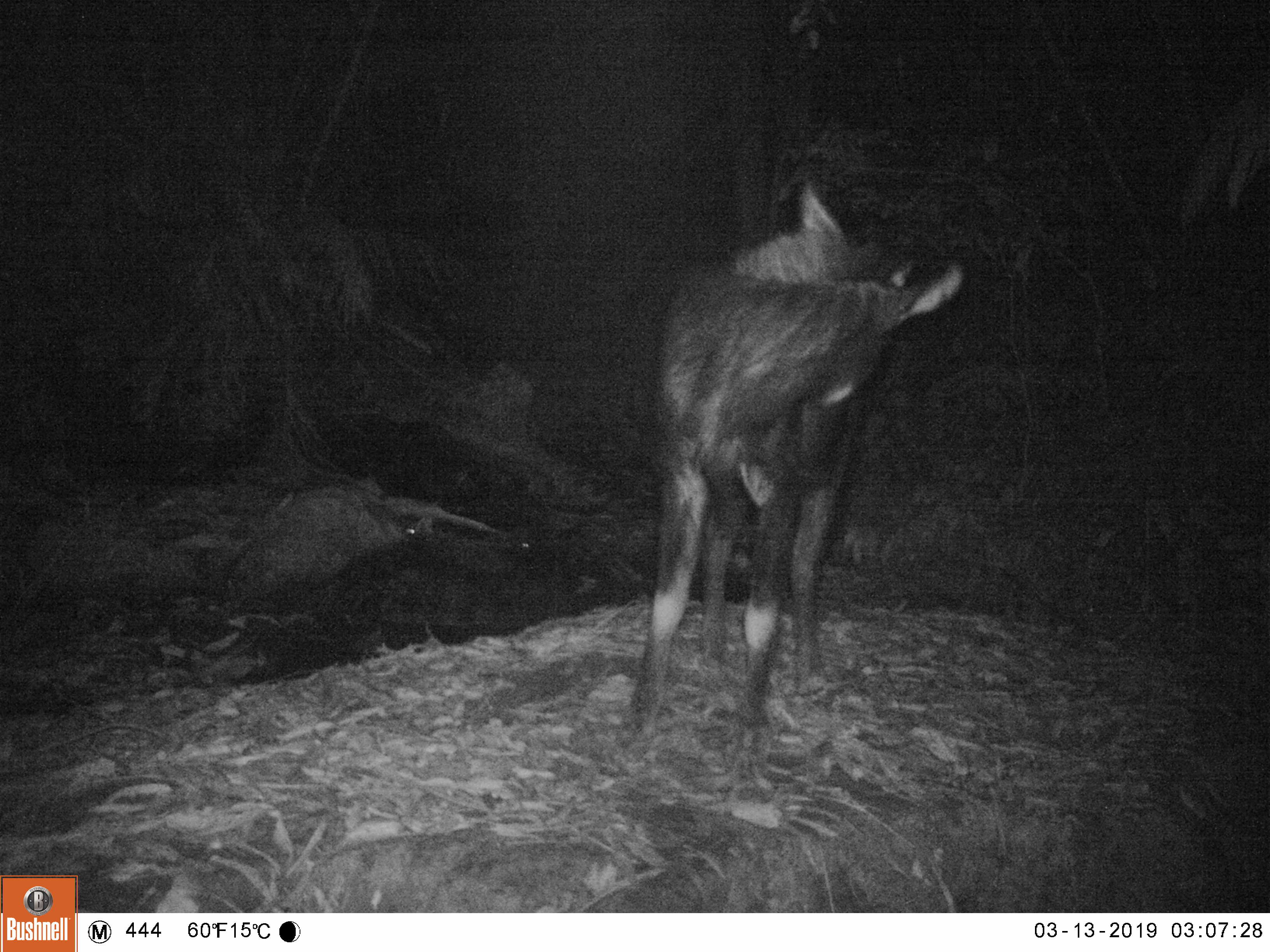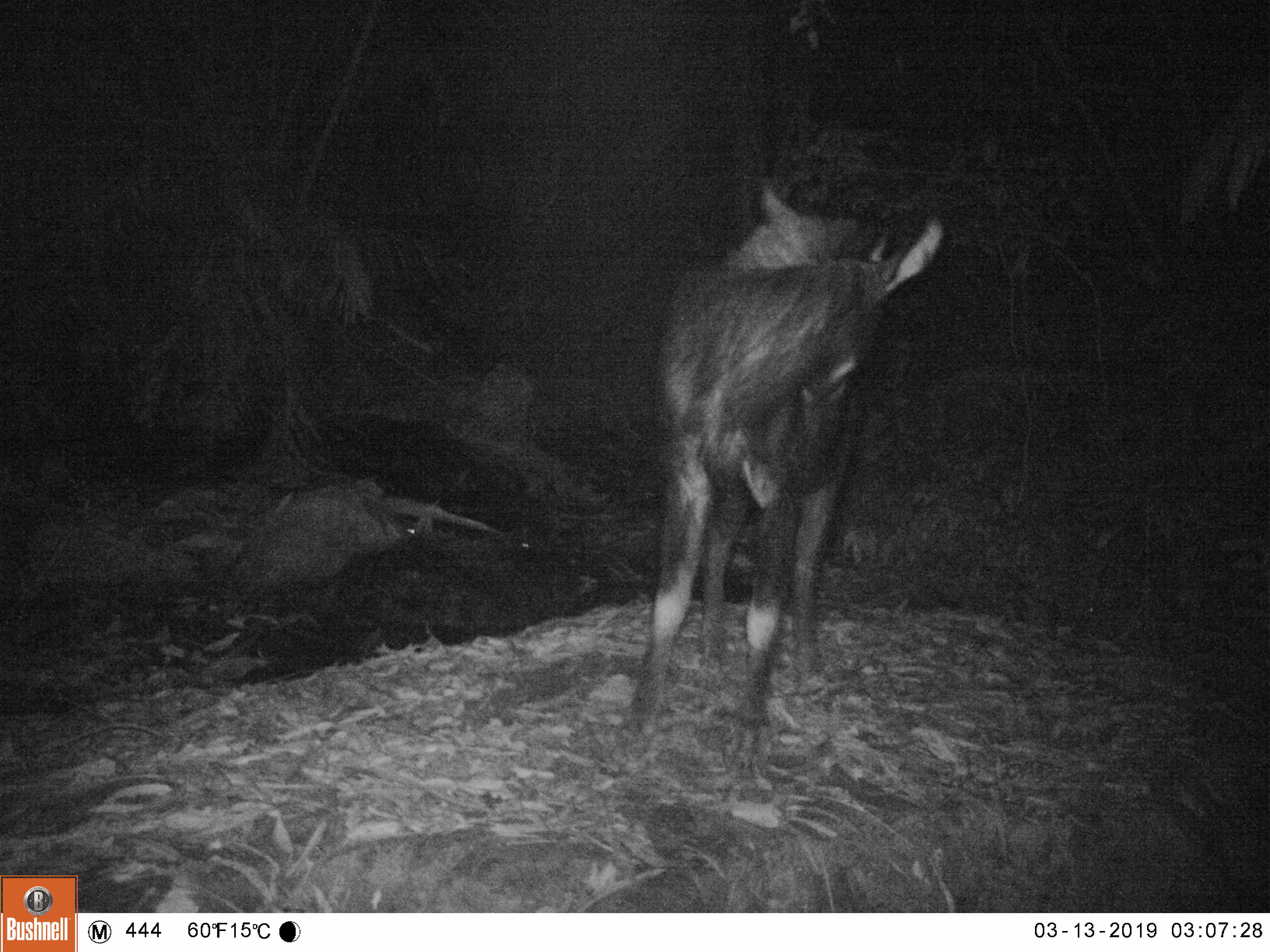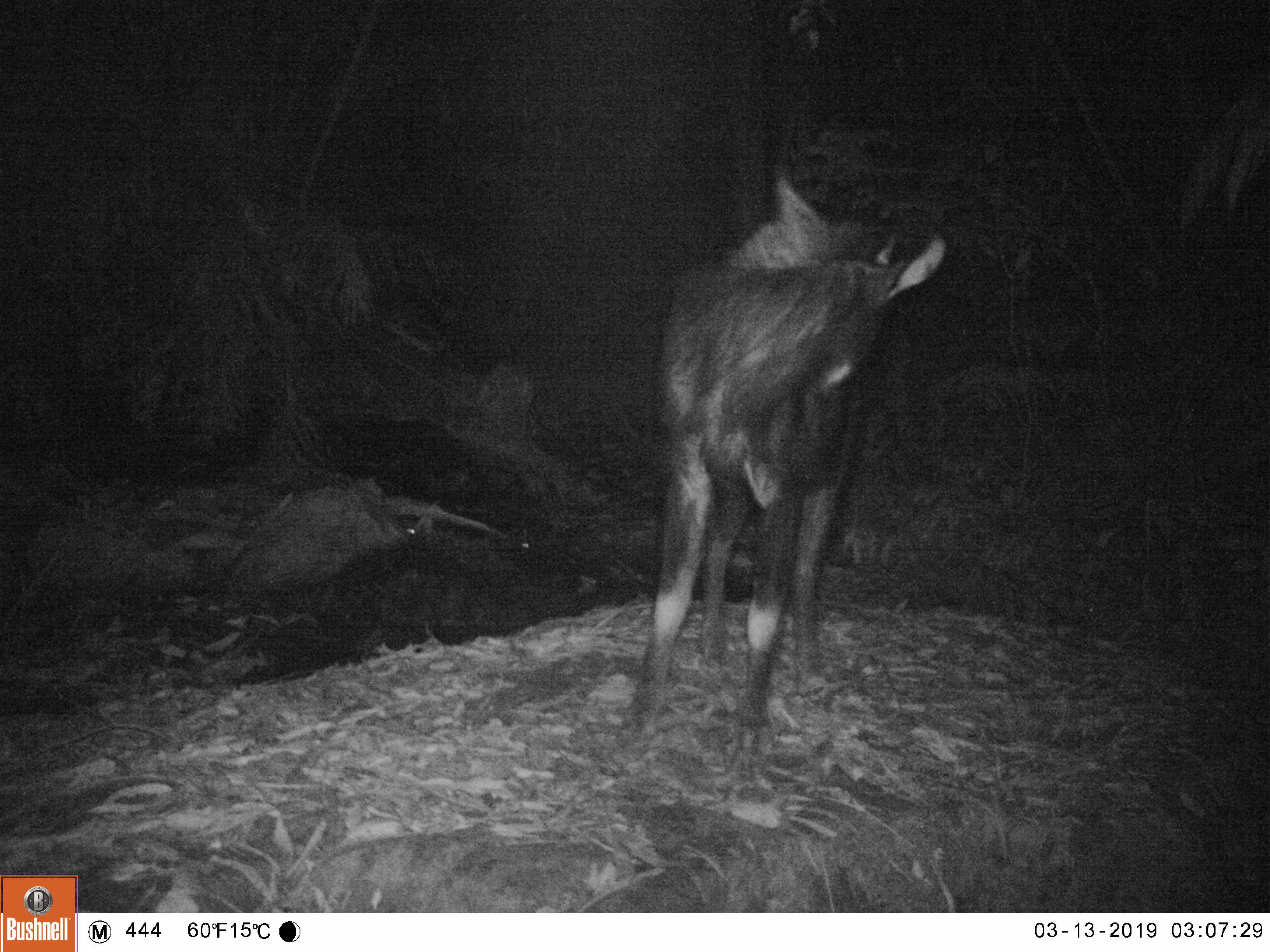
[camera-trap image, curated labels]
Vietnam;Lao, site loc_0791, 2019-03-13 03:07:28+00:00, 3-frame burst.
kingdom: Animalia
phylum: Chordata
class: Mammalia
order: Artiodactyla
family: Bovidae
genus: Capricornis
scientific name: Capricornis sumatraensis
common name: chinese serow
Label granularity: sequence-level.